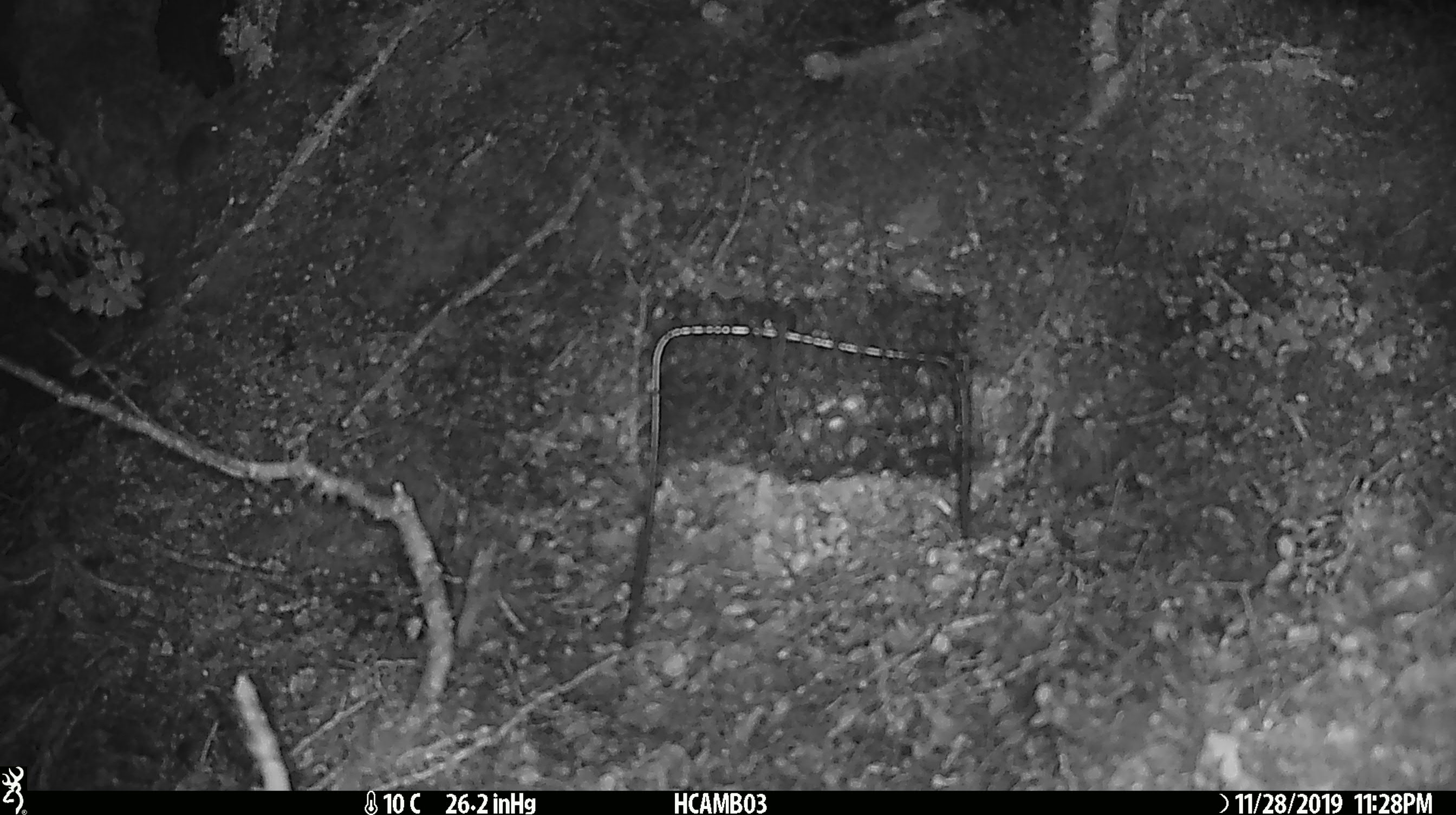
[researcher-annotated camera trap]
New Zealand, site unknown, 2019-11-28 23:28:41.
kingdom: Animalia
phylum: Chordata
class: Mammalia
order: Rodentia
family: Muridae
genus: Mus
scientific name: Mus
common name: mouse